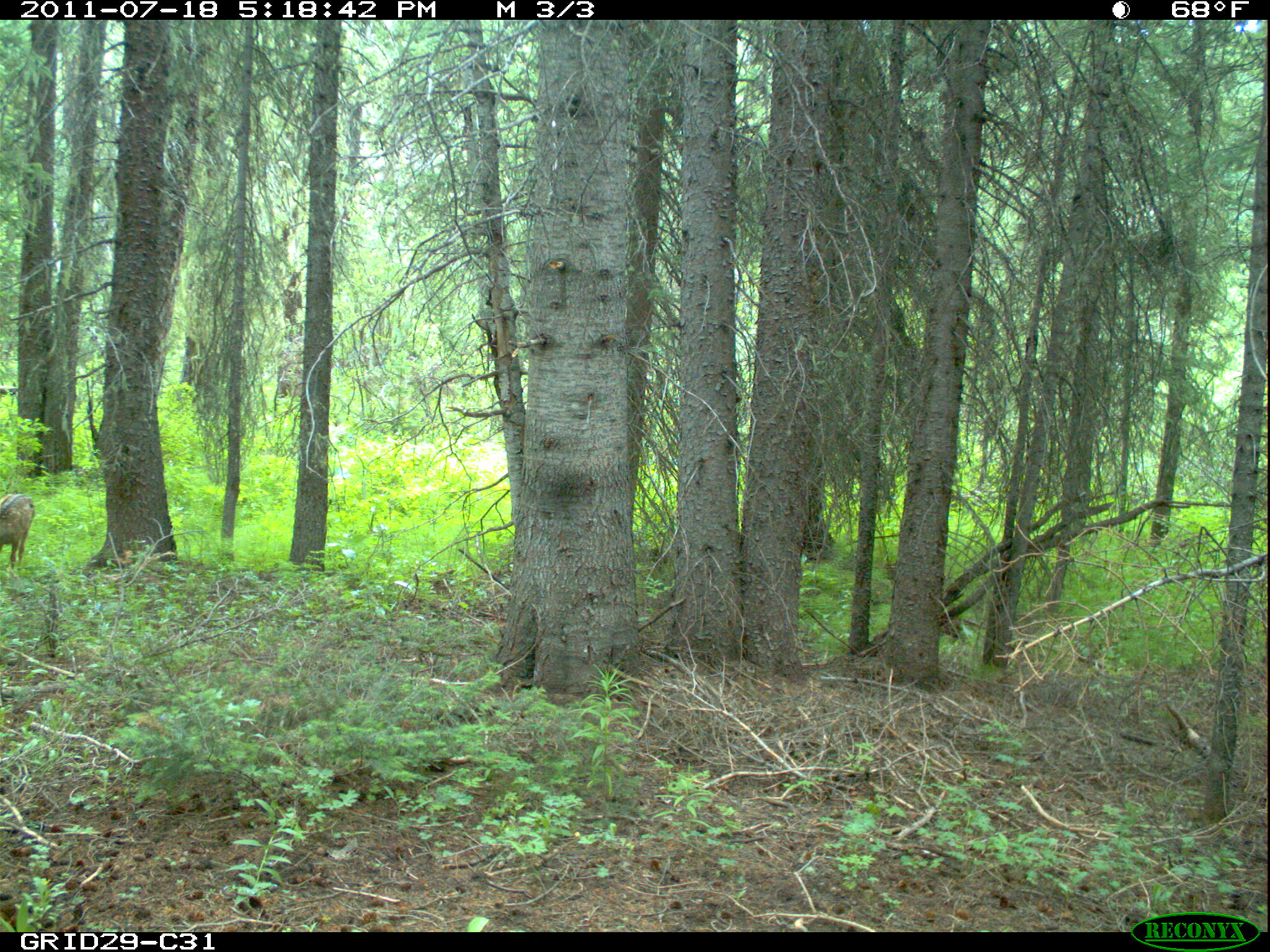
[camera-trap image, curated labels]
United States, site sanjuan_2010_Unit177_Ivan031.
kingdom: Animalia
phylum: Chordata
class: Mammalia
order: Artiodactyla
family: Cervidae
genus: Odocoileus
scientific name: Odocoileus hemionus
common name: mule deer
Odocoileus hemionus (mule deer).